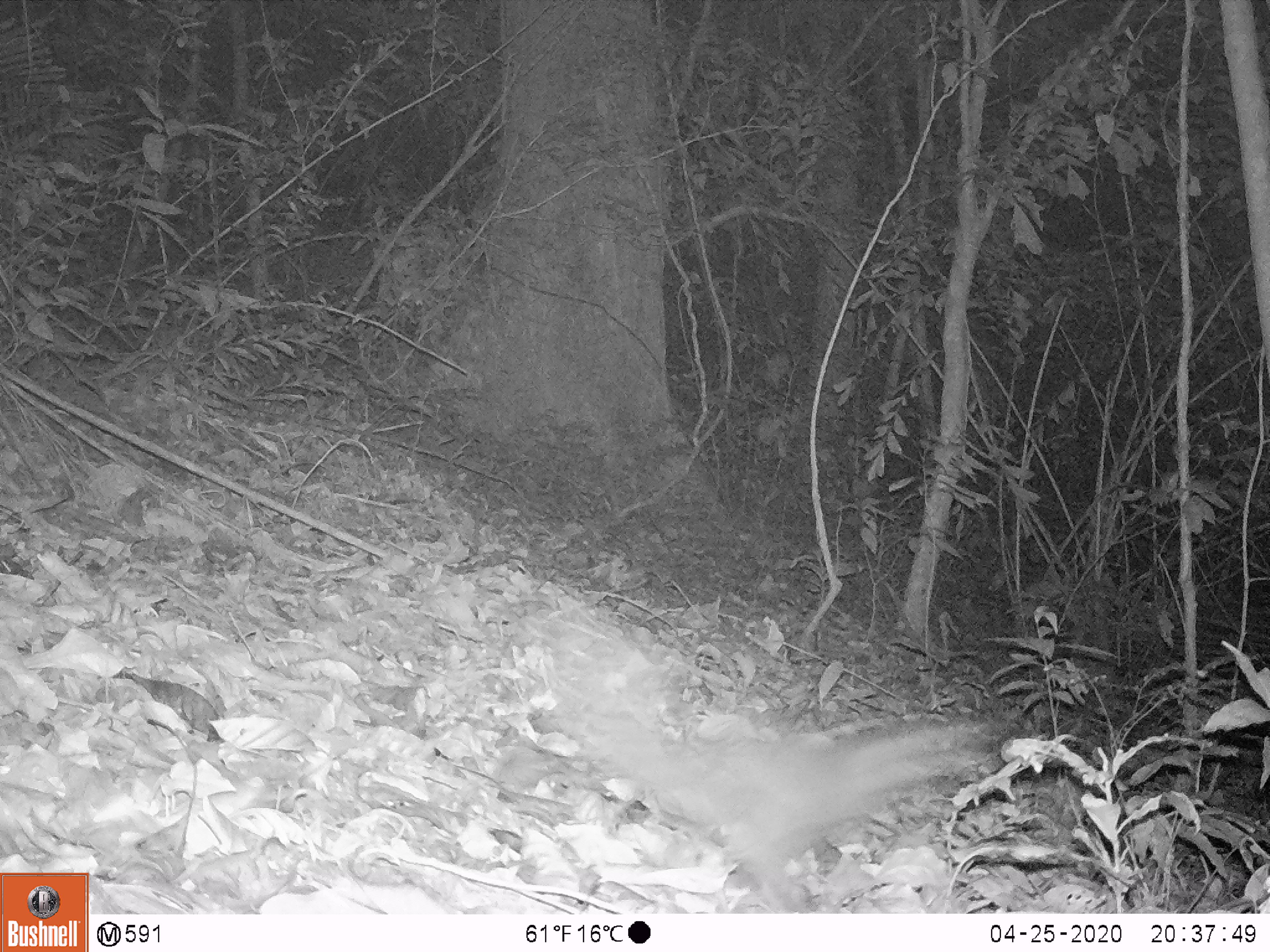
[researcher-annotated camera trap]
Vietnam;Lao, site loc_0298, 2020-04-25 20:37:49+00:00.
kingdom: Animalia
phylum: Chordata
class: Mammalia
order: Carnivora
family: Mustelidae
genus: Melogale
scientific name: Melogale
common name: ferret badger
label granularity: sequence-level